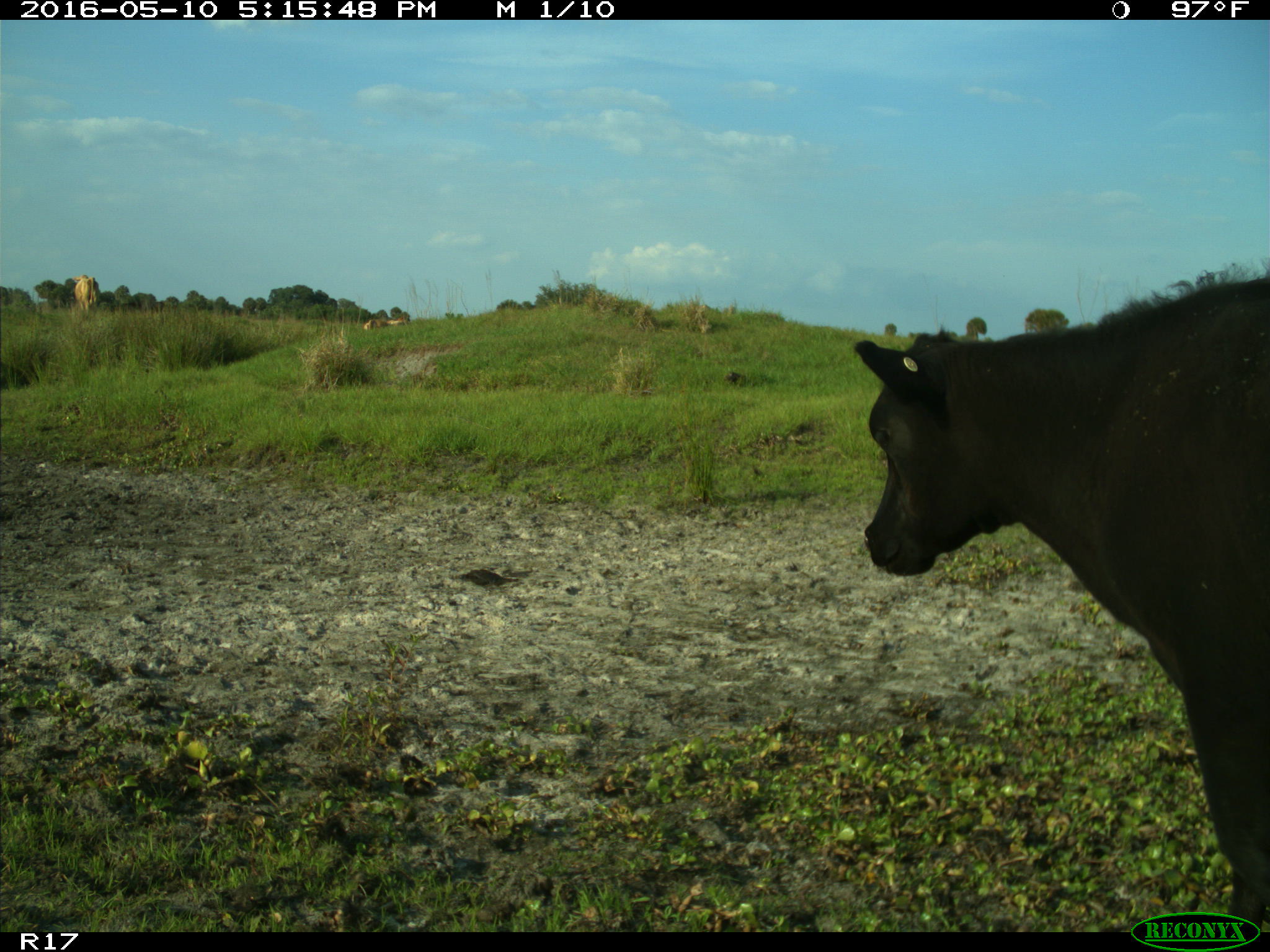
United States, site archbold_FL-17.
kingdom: Animalia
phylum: Chordata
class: Mammalia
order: Artiodactyla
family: Bovidae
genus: Bos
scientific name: Bos taurus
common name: domestic cow